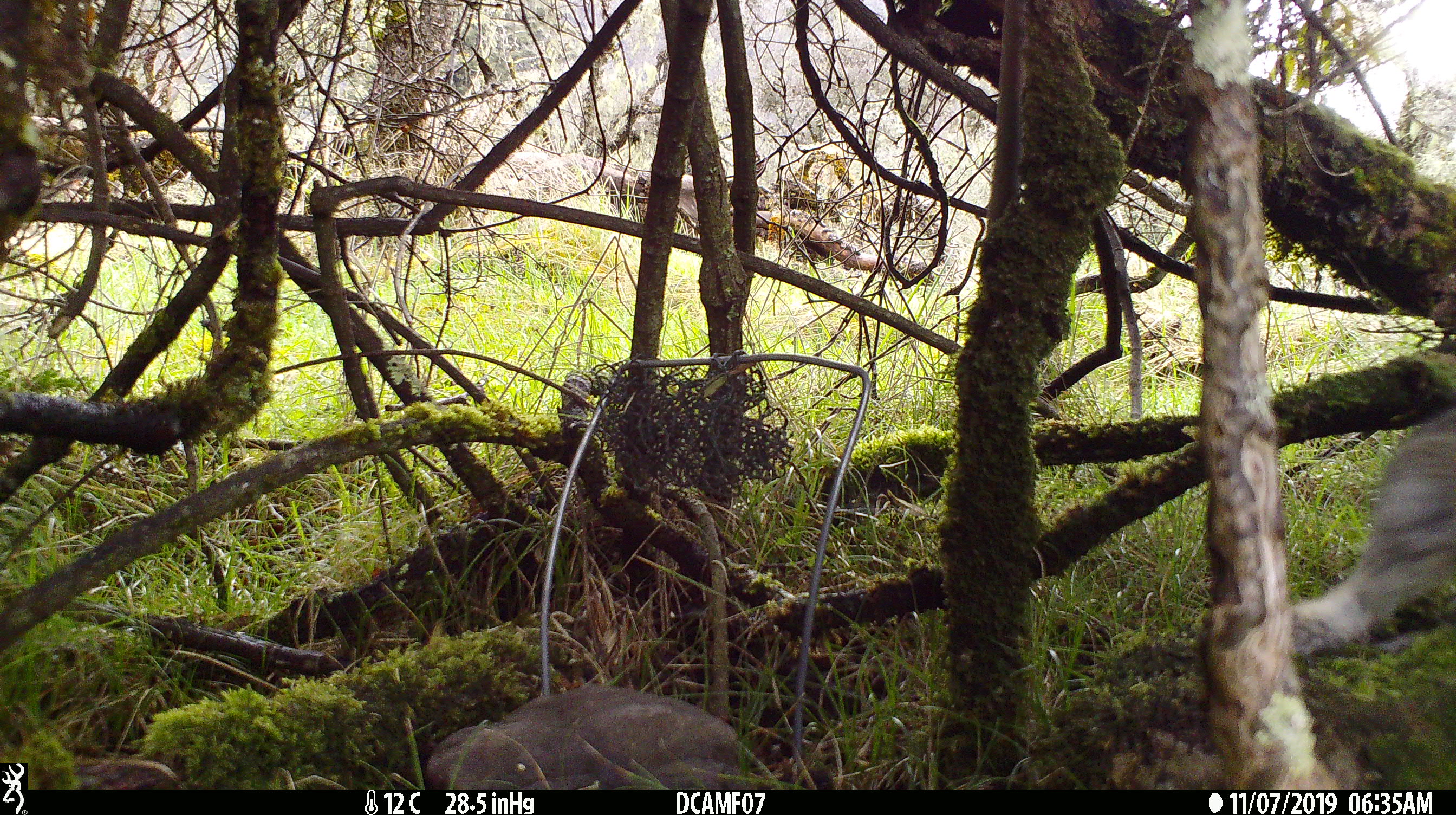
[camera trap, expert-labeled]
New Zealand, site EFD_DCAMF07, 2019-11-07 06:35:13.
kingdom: Animalia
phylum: Chordata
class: Mammalia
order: Lagomorpha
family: Leporidae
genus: Oryctolagus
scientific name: Oryctolagus cuniculus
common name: european rabbit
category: rabbit